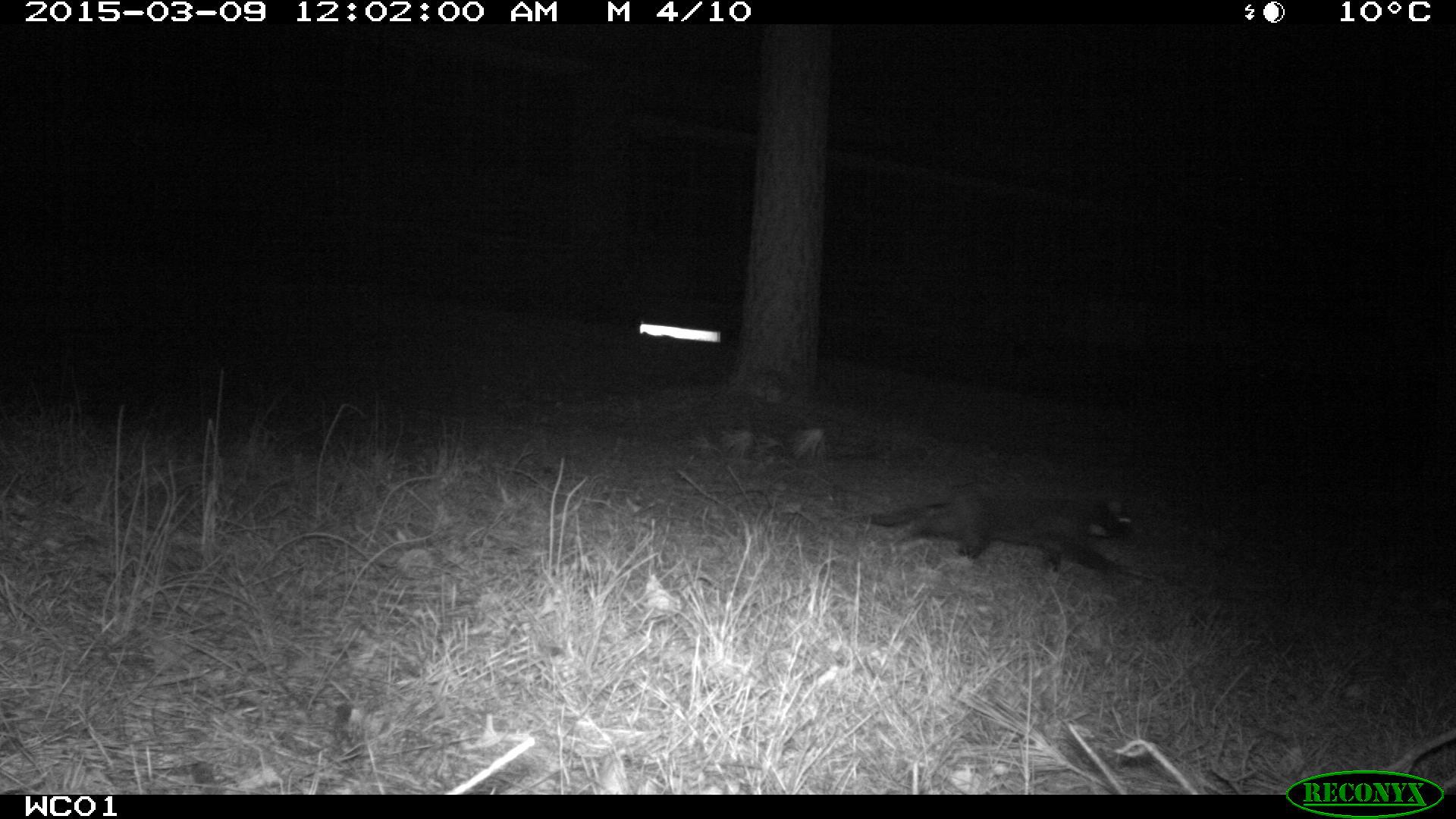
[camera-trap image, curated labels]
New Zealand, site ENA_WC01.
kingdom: Animalia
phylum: Chordata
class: Mammalia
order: Carnivora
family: Felidae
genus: Felis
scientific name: Felis catus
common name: domestic cat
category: cat